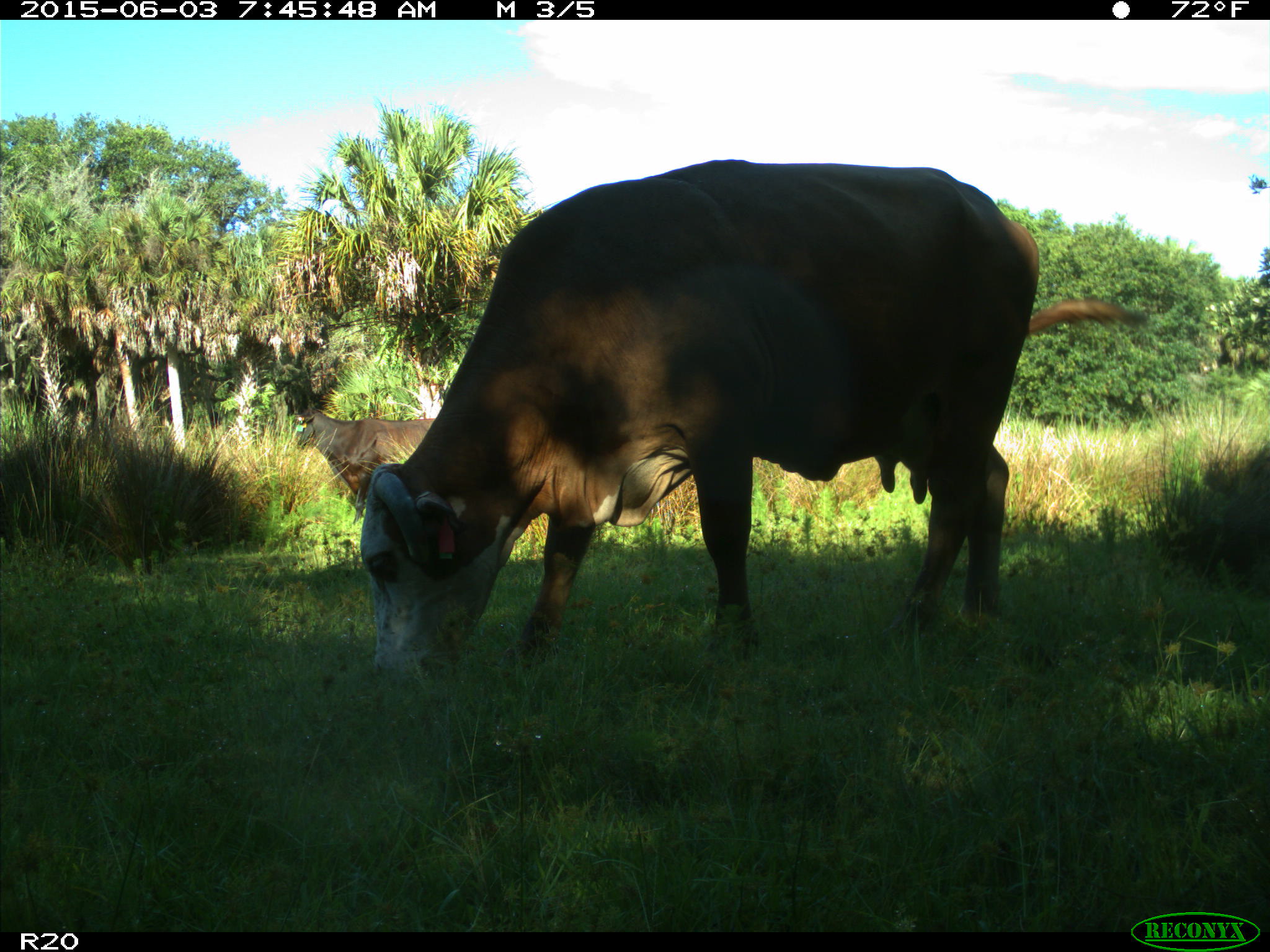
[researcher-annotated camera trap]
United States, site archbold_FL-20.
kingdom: Animalia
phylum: Chordata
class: Mammalia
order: Artiodactyla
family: Bovidae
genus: Bos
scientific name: Bos taurus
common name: domestic cow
Bos taurus (domestic cow).